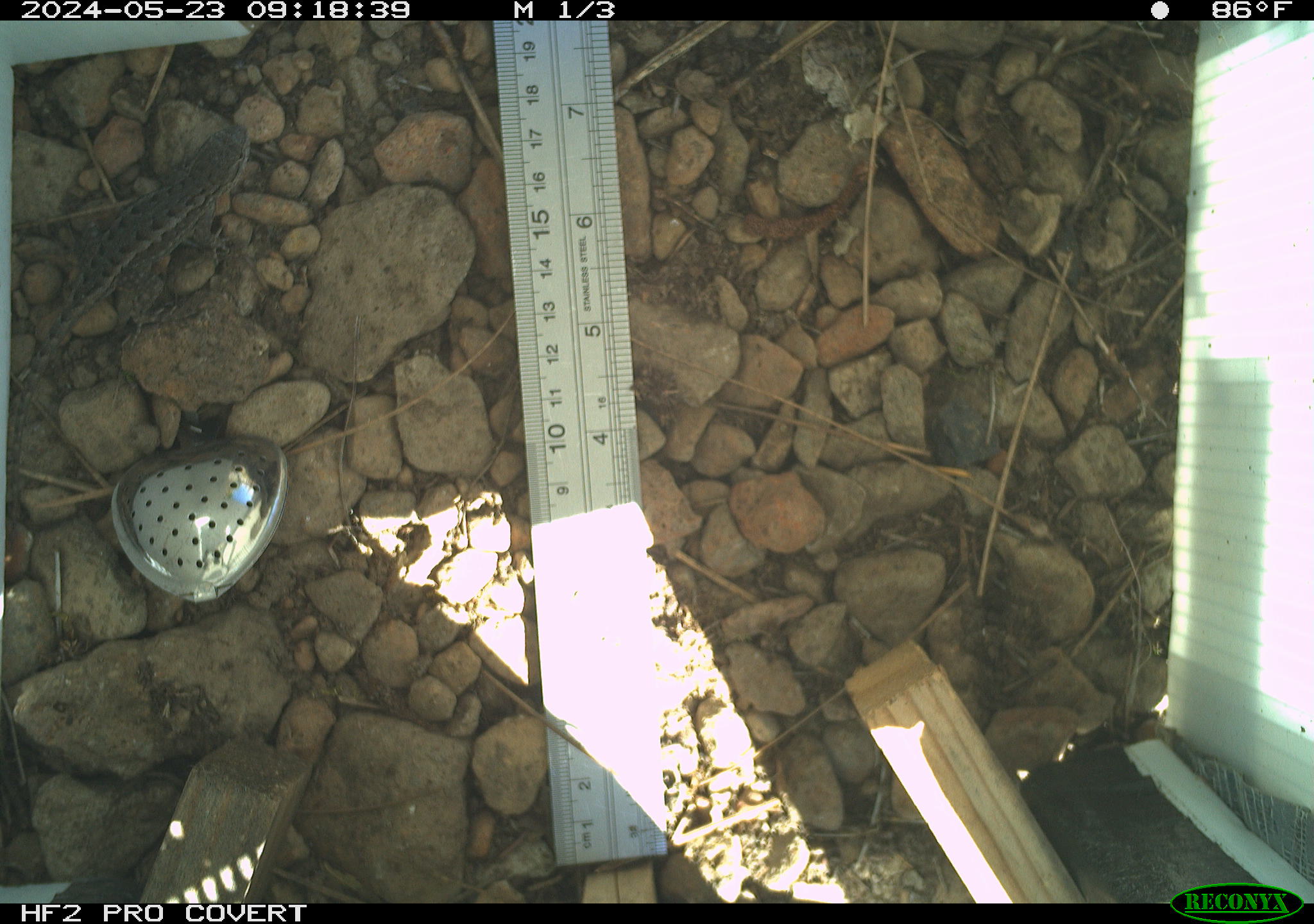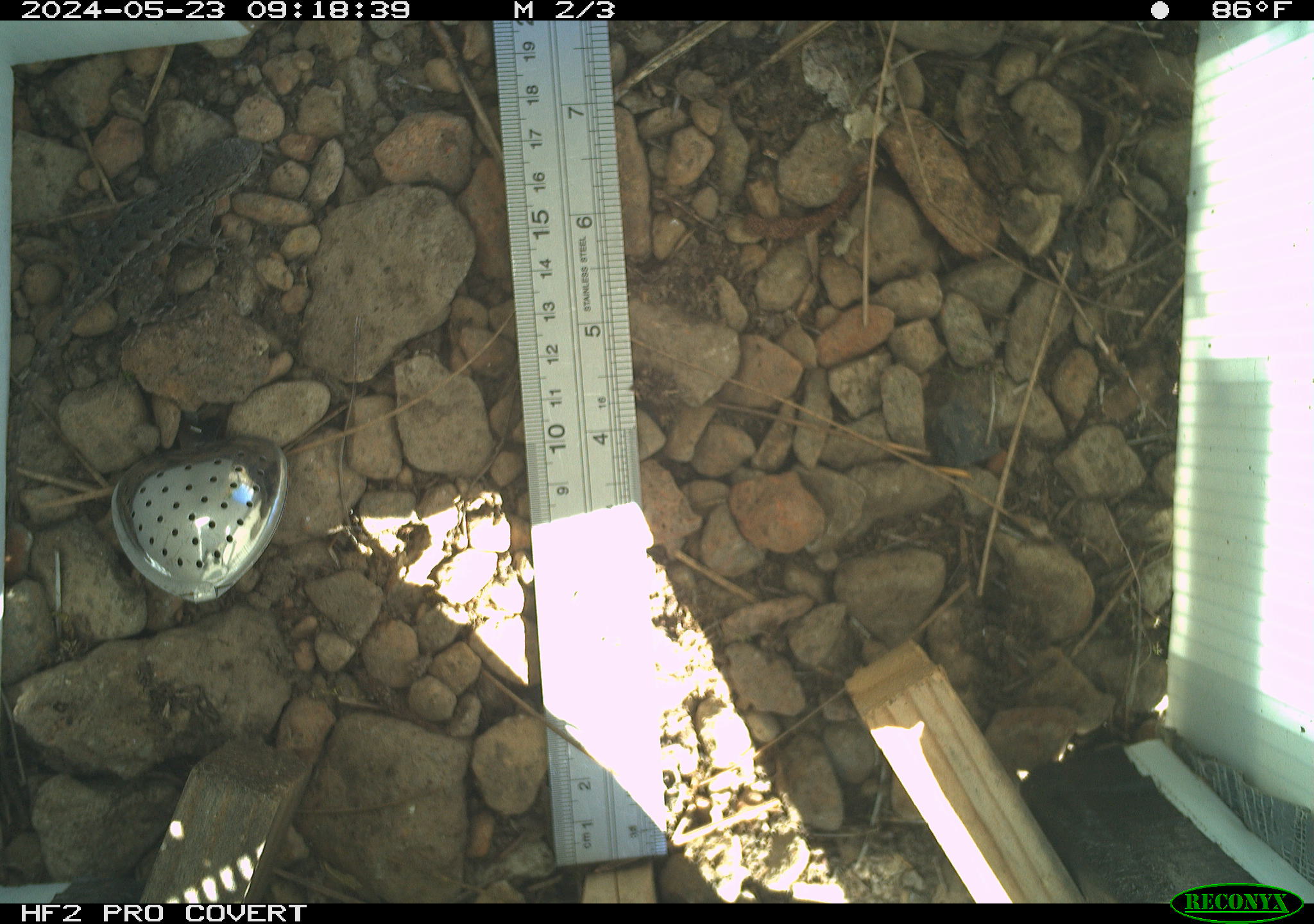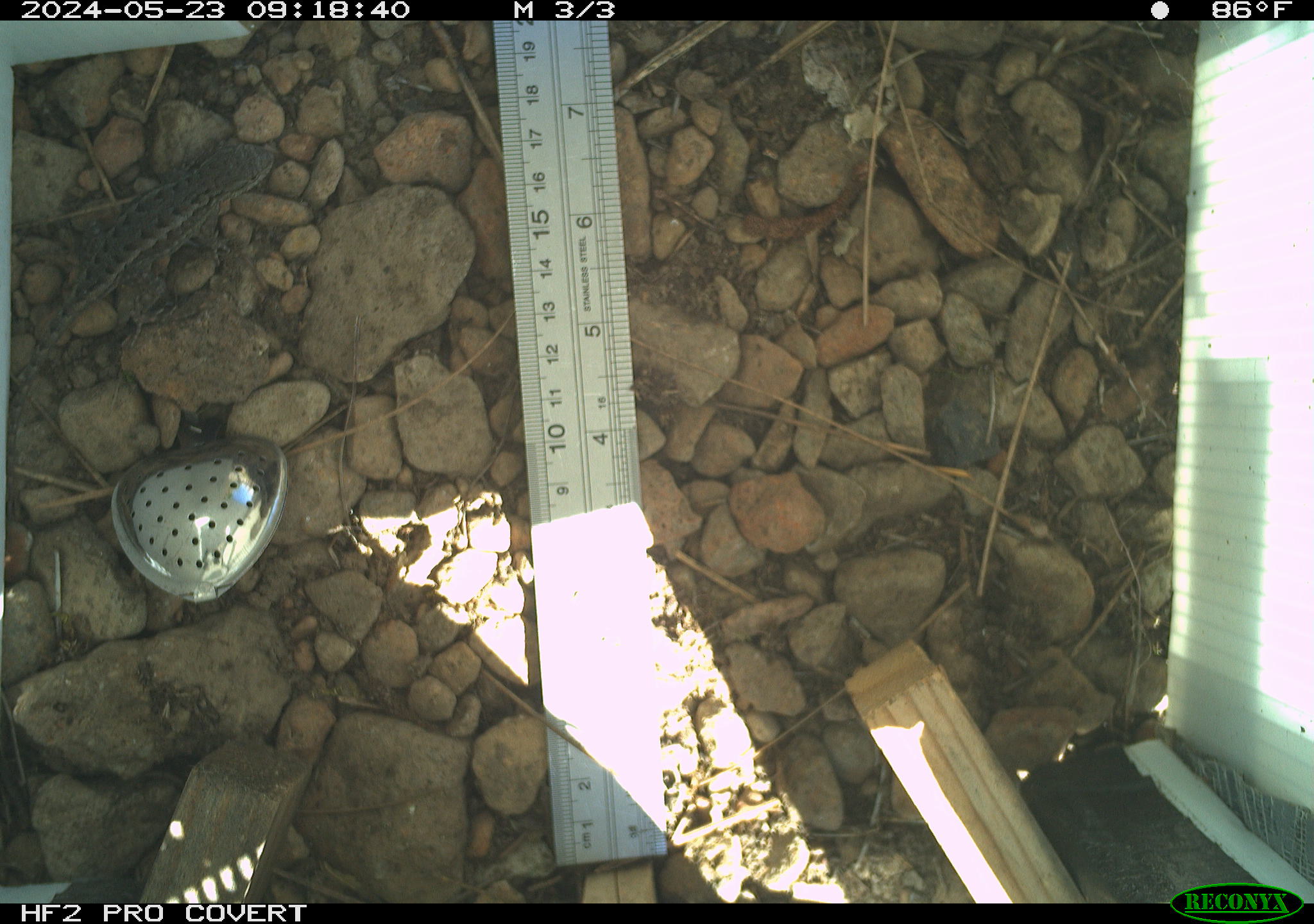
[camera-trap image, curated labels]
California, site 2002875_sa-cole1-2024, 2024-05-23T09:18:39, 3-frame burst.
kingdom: Animalia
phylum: Chordata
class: Reptilia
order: Squamata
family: Phrynosomatidae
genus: Sceloporus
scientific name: Sceloporus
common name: spiny lizards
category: sceloporus species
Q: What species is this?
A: Sceloporus species (spiny lizards) (Sceloporus).